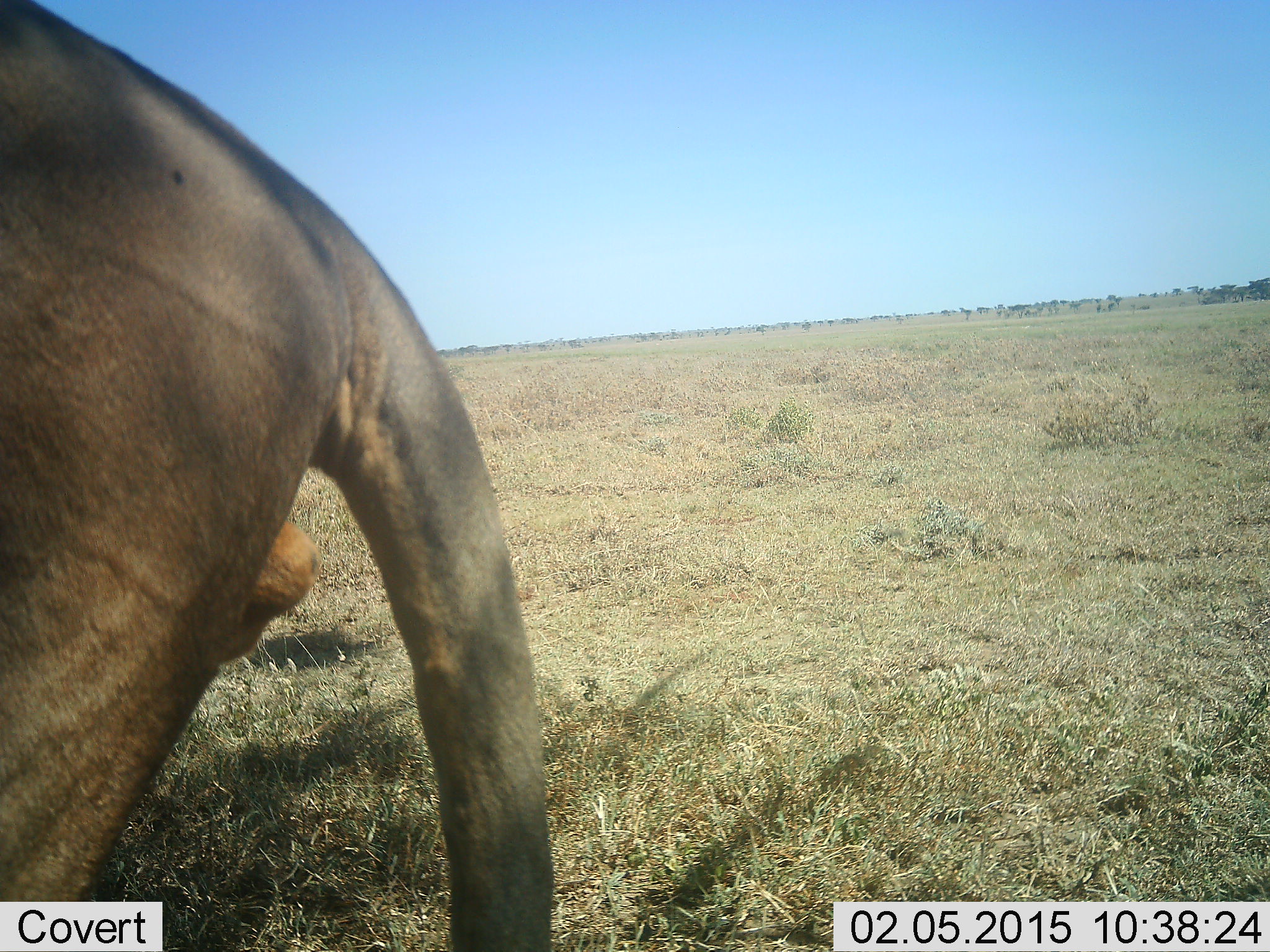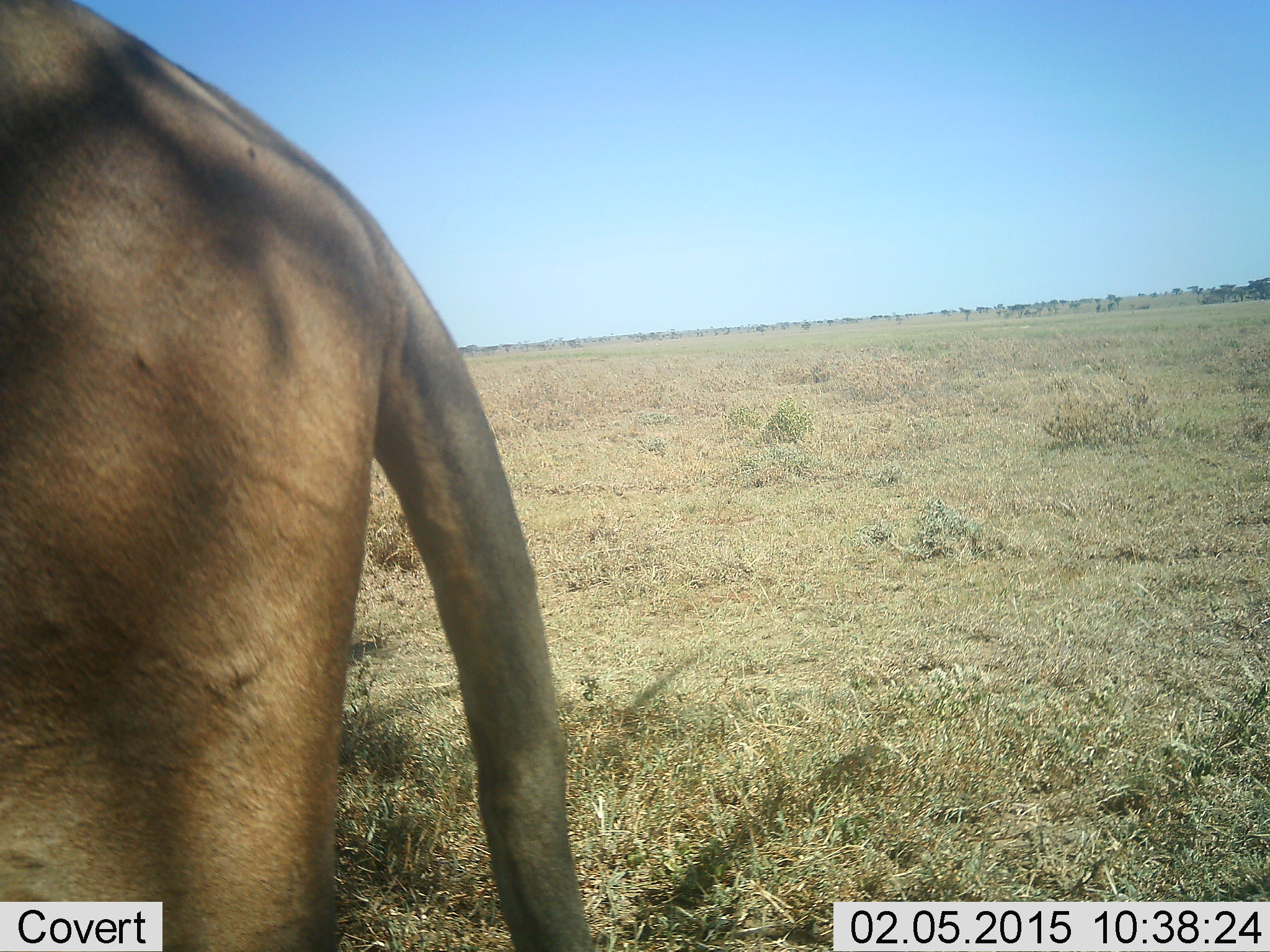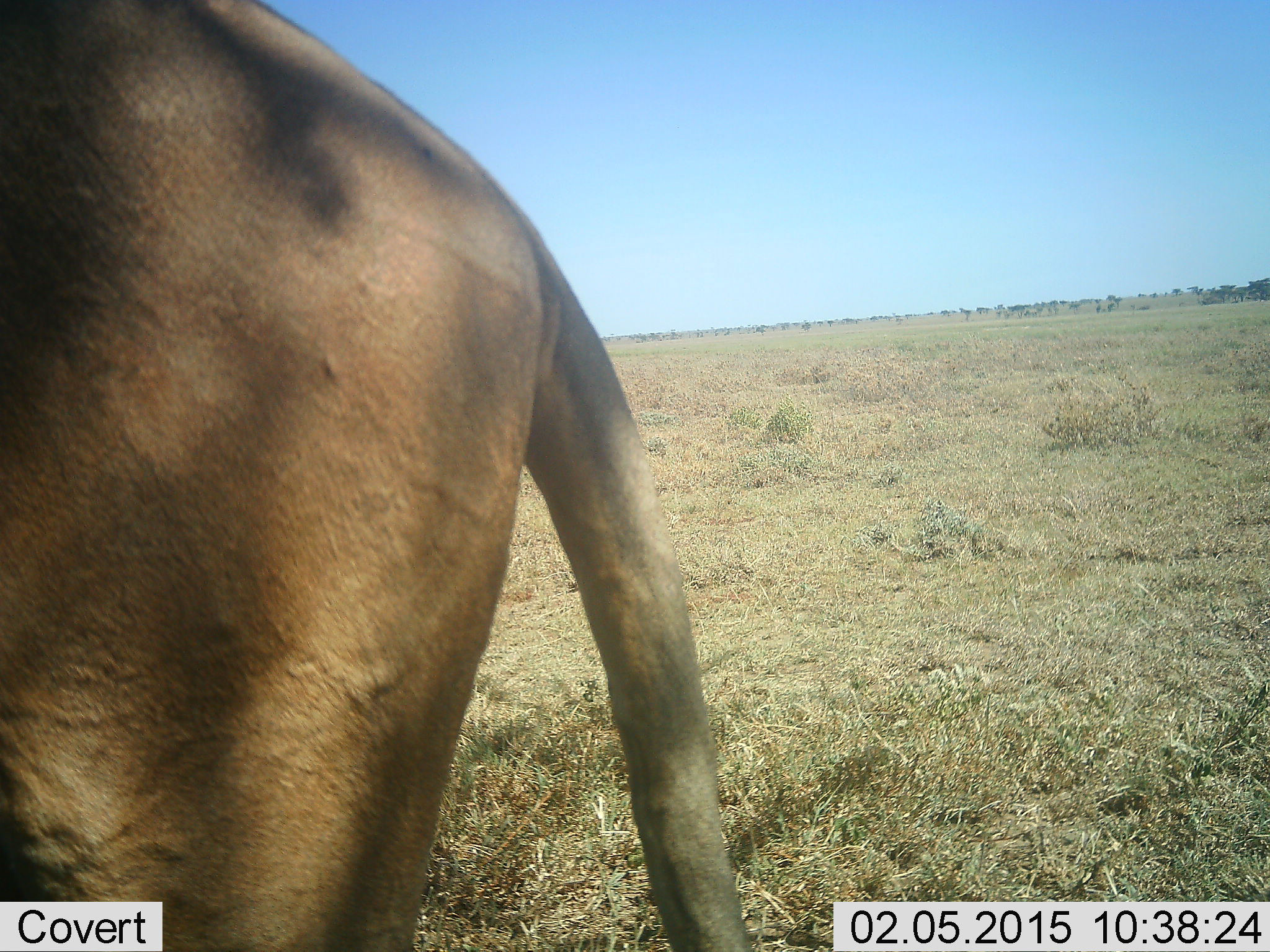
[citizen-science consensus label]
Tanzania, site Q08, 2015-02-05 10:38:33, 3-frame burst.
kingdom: Animalia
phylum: Chordata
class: Mammalia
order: Carnivora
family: Felidae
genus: Panthera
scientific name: Panthera leo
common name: lion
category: lionfemale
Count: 1.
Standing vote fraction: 33%.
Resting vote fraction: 22%.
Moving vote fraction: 67%.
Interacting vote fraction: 0%.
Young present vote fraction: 0%.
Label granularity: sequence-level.